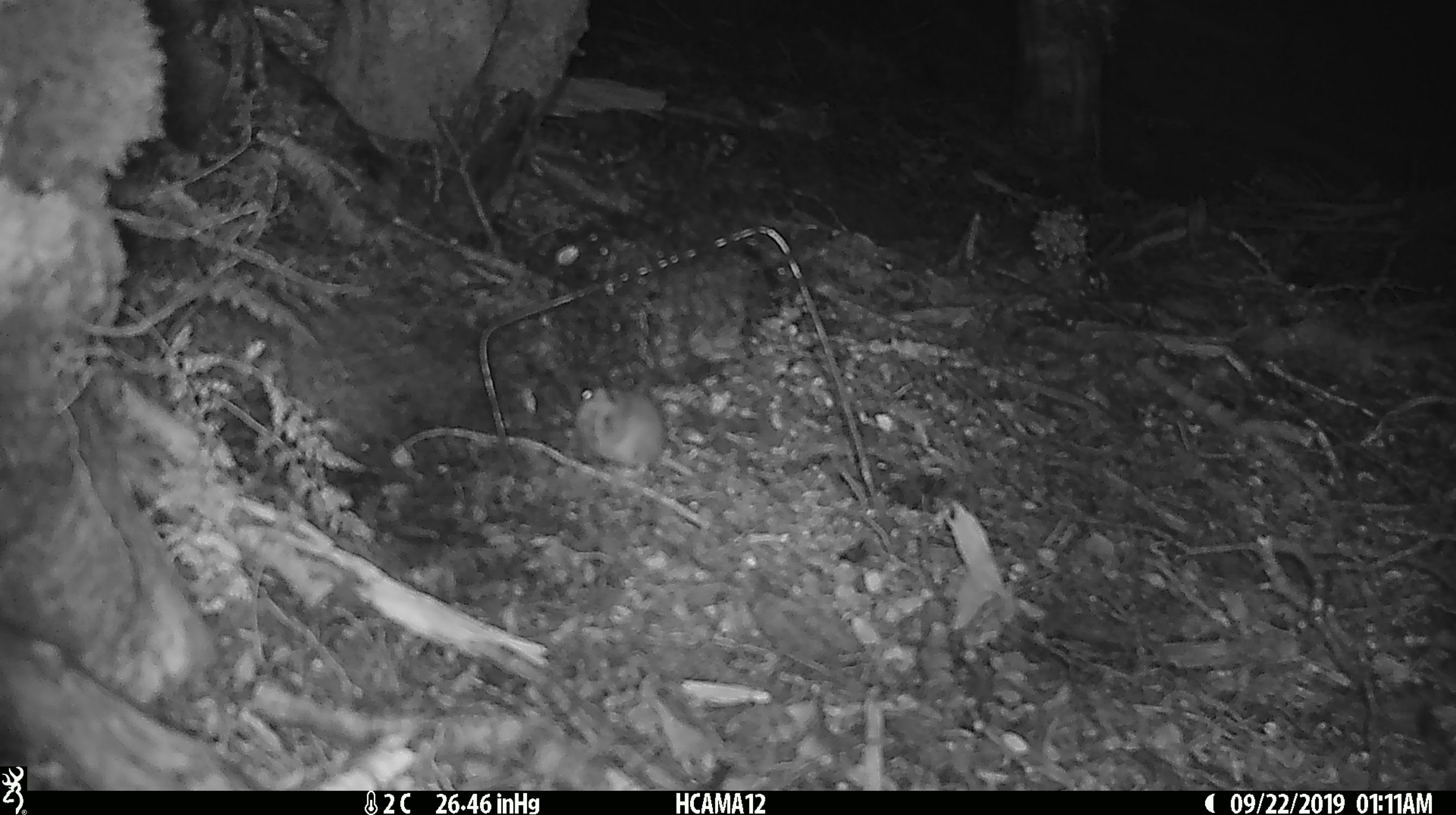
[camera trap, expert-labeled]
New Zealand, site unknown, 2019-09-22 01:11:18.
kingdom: Animalia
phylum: Chordata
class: Mammalia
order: Rodentia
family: Muridae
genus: Mus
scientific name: Mus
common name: mouse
Mouse (Mus).